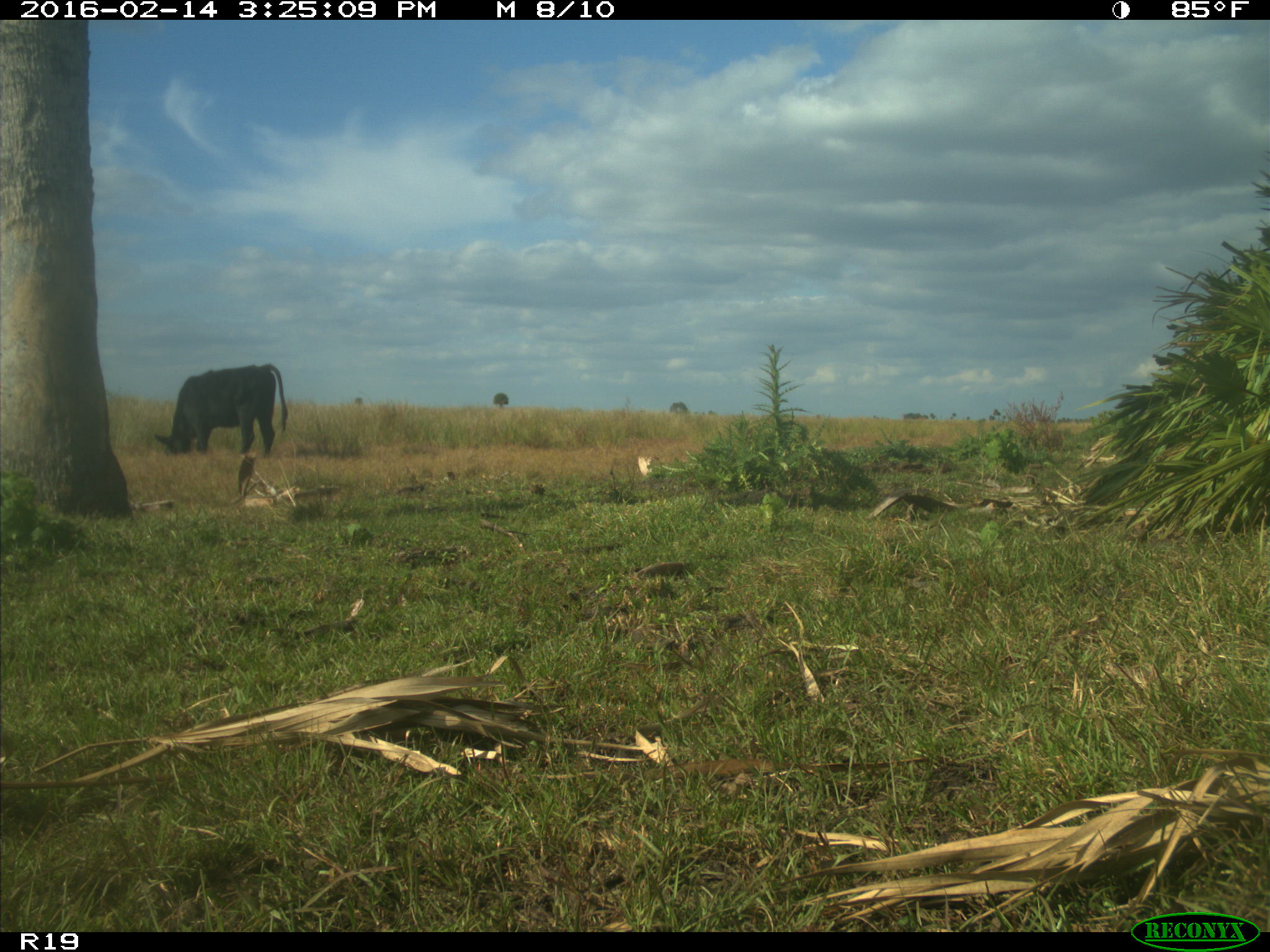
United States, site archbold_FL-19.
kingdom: Animalia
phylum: Chordata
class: Mammalia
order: Artiodactyla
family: Bovidae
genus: Bos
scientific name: Bos taurus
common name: domestic cow